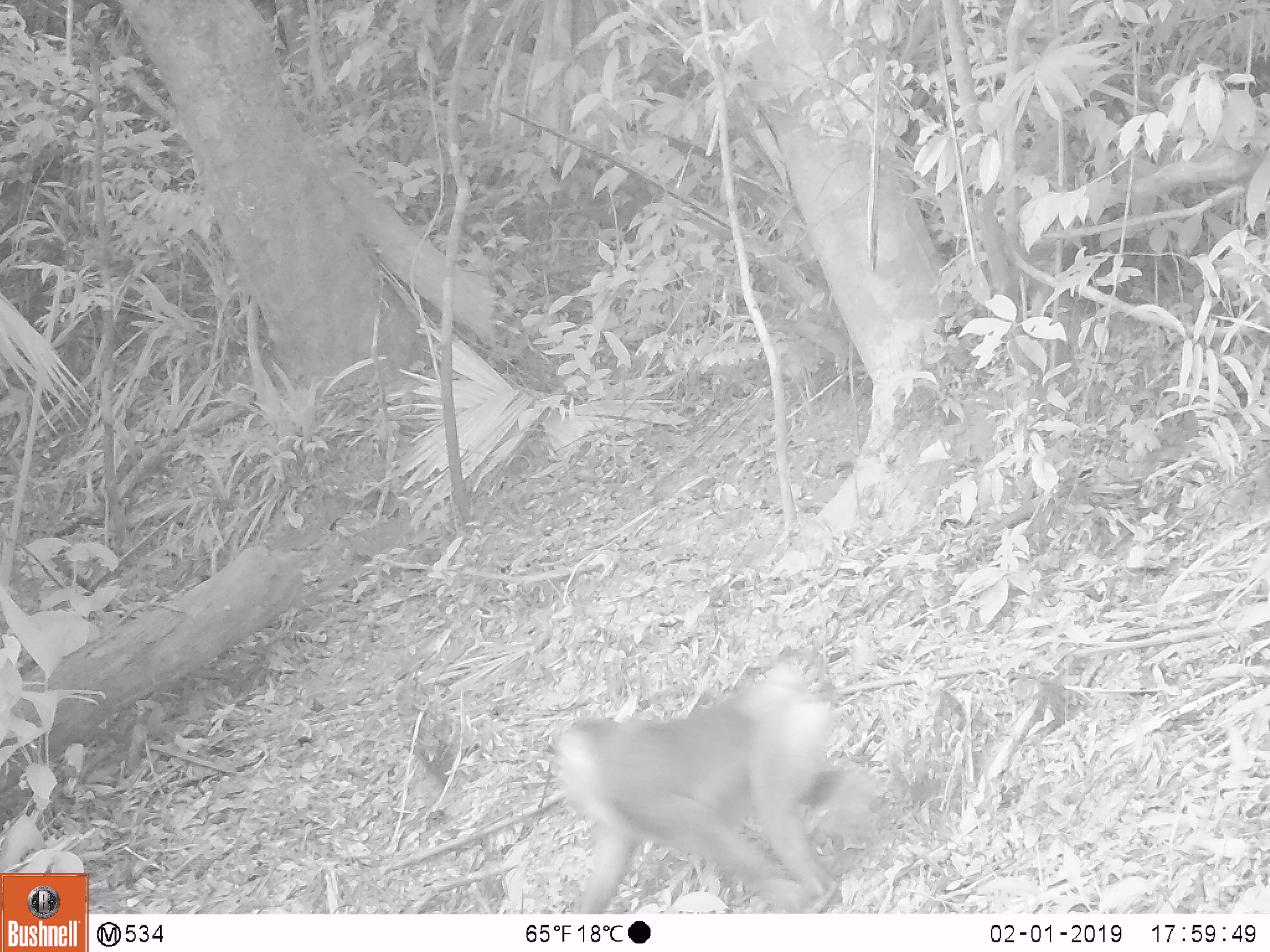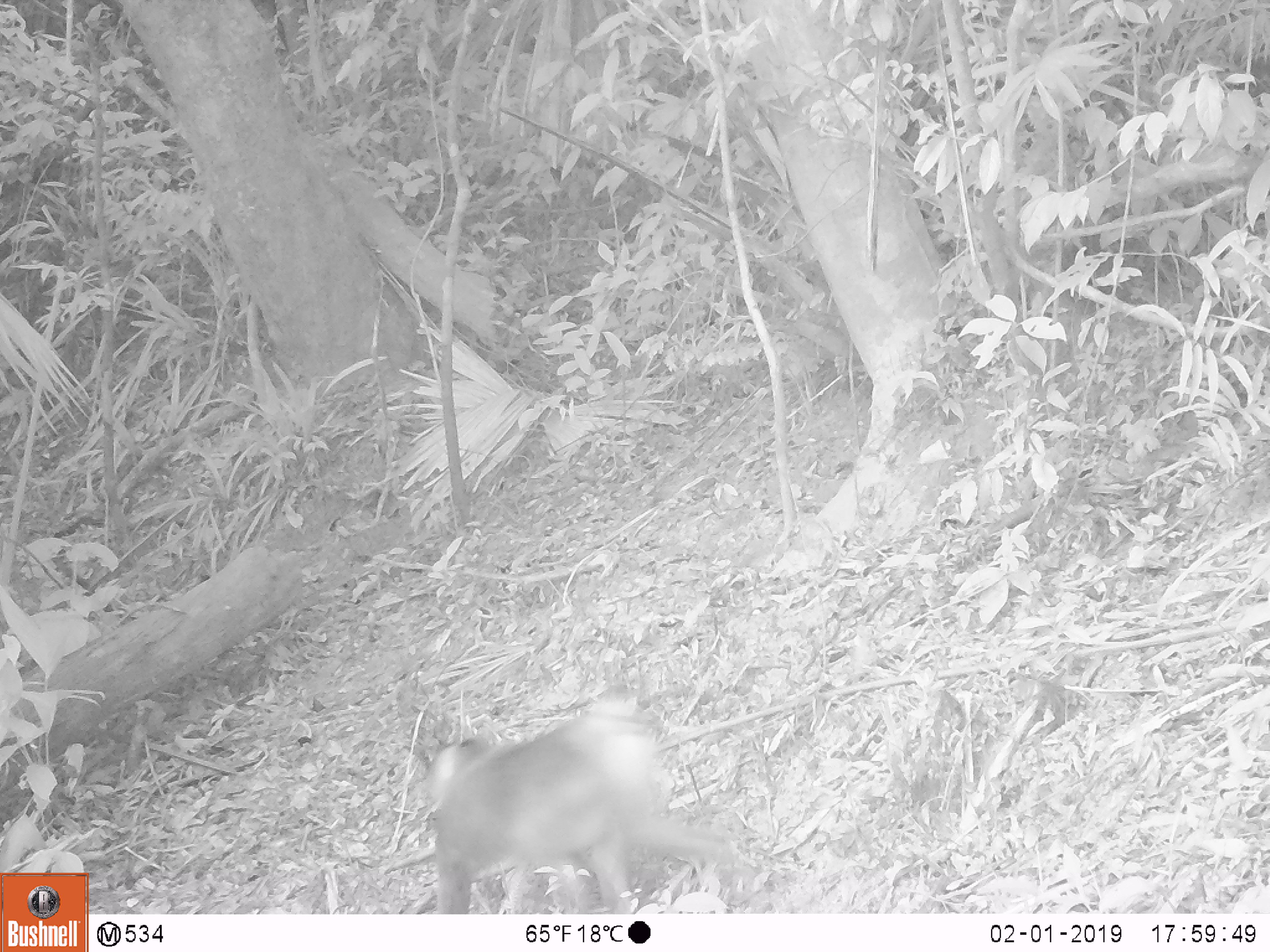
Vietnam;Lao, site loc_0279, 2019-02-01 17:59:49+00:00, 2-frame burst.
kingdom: Animalia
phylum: Chordata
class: Mammalia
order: Primates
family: Cercopithecidae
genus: Macaca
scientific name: Macaca nemestrina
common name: pig-tailed macaque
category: pig tailed macaque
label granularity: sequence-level